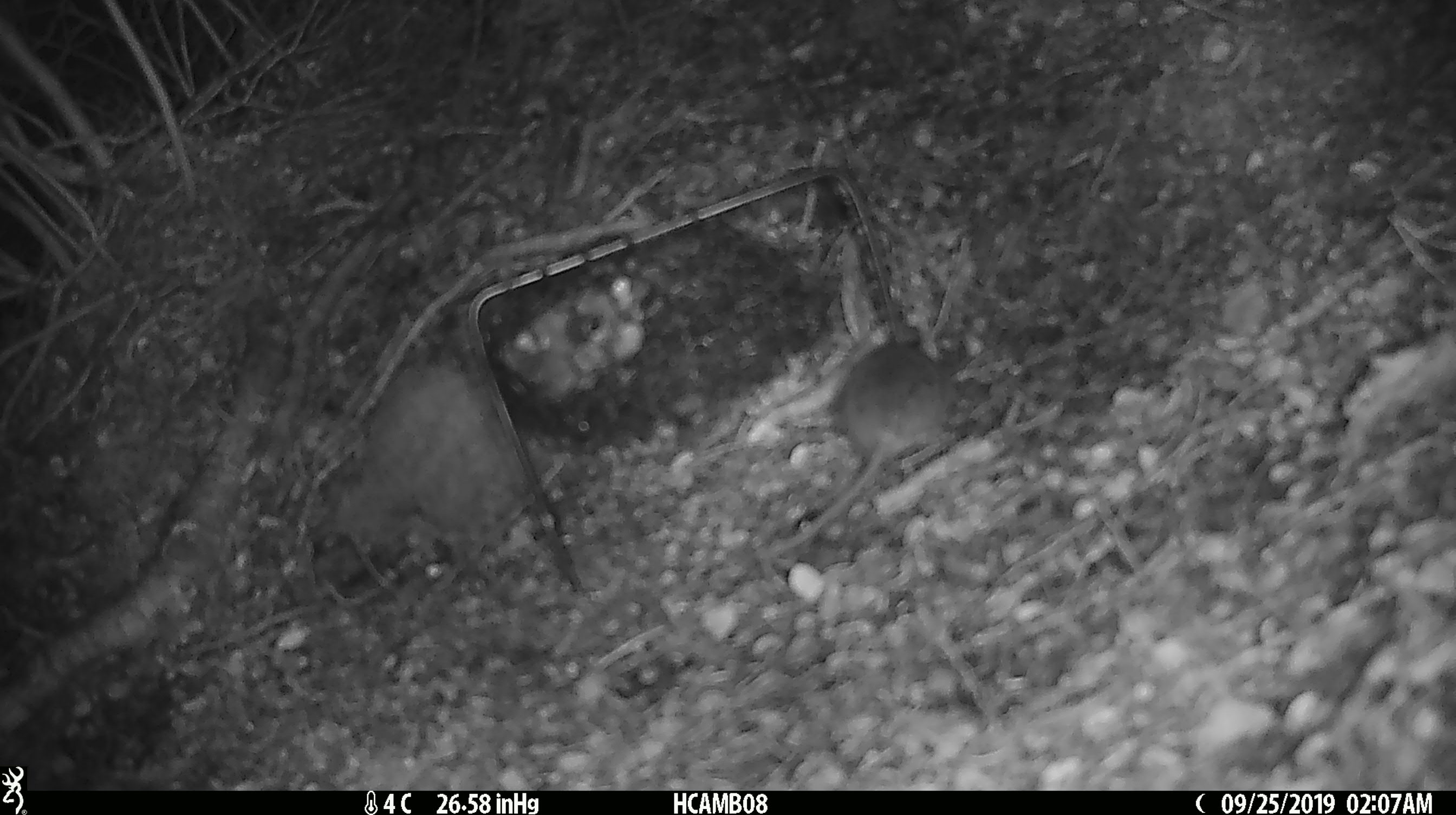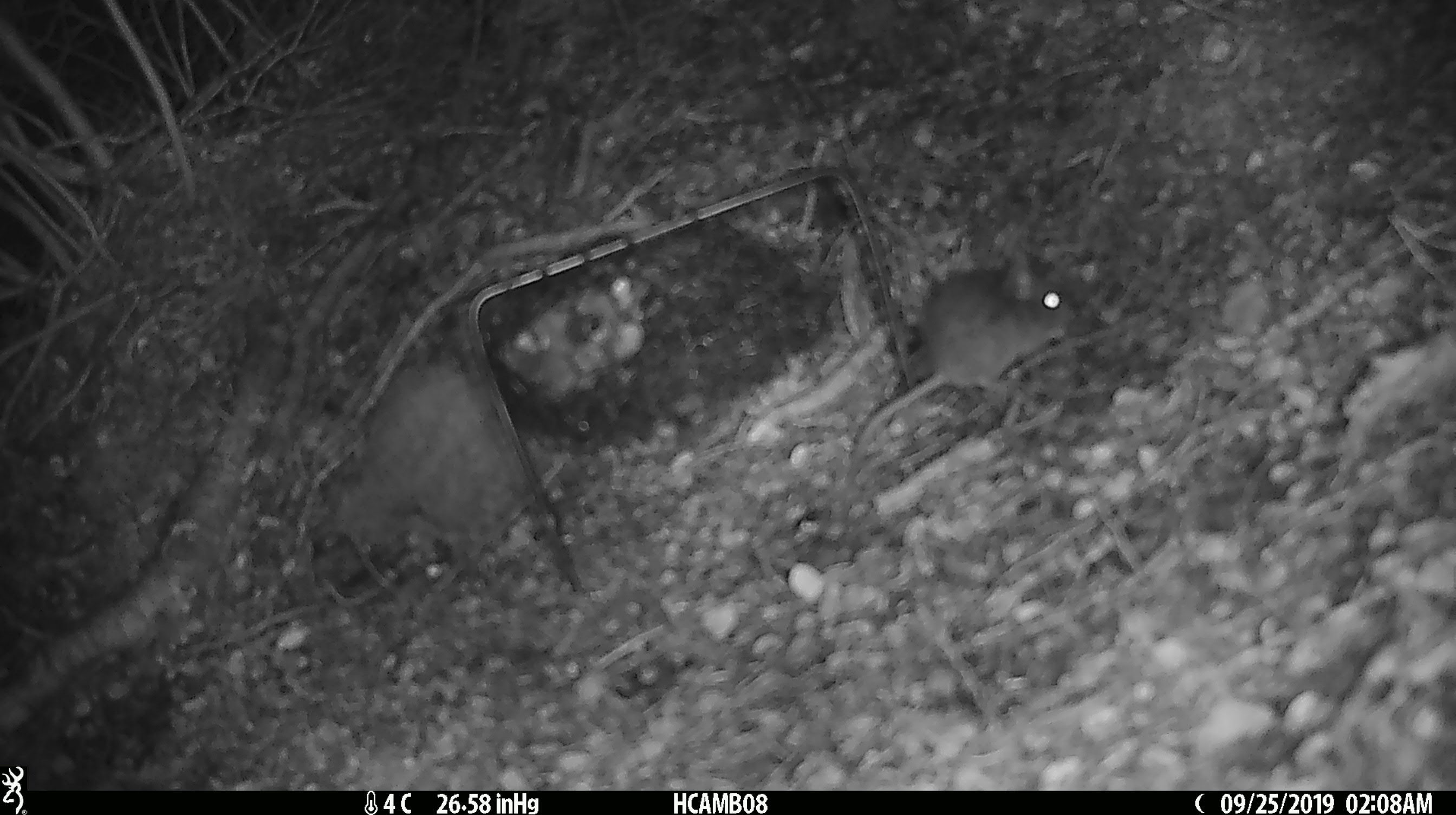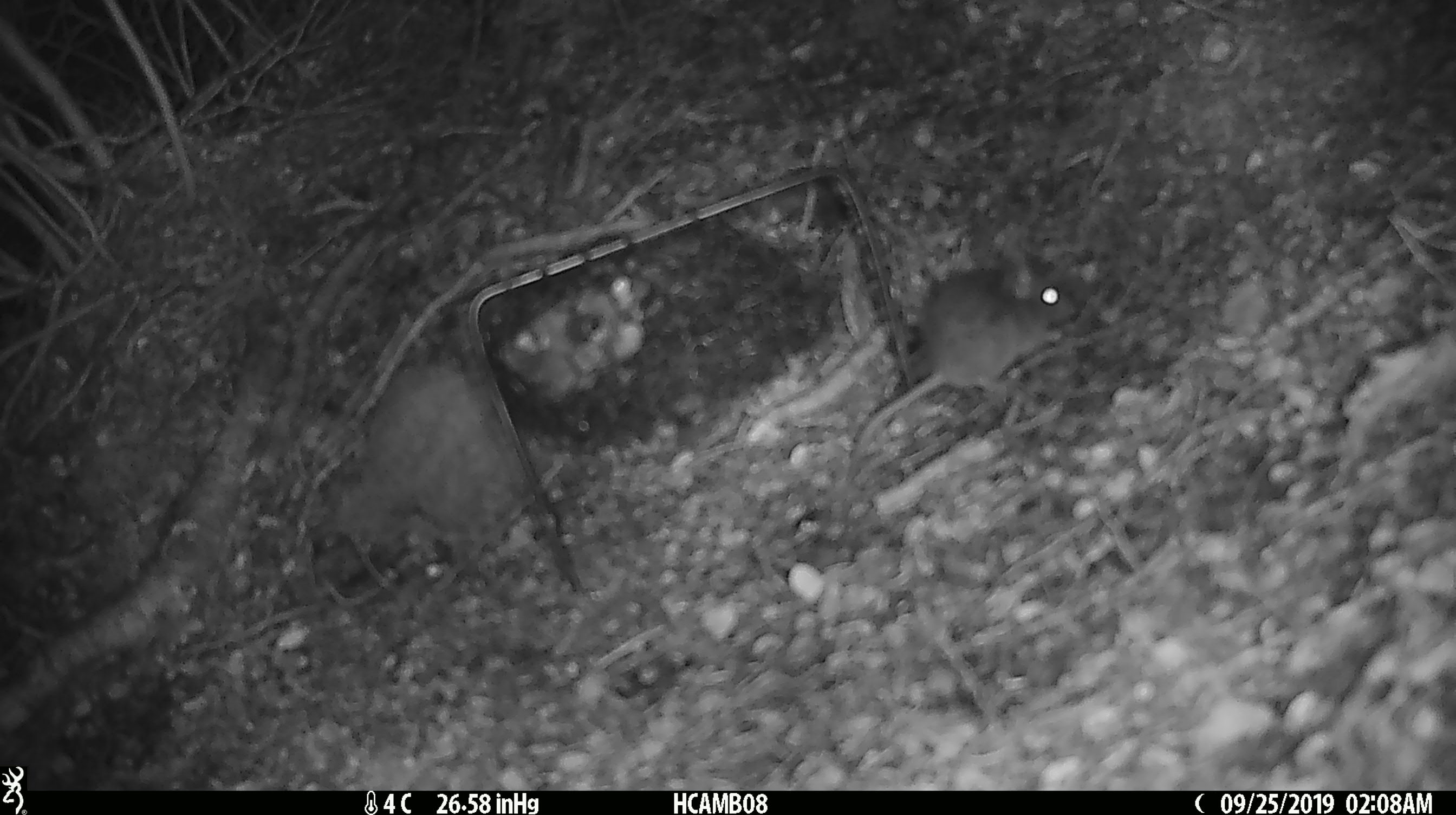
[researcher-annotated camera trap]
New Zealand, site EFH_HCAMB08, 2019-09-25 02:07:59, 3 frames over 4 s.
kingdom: Animalia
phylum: Chordata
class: Mammalia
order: Rodentia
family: Muridae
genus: Mus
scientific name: Mus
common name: mouse